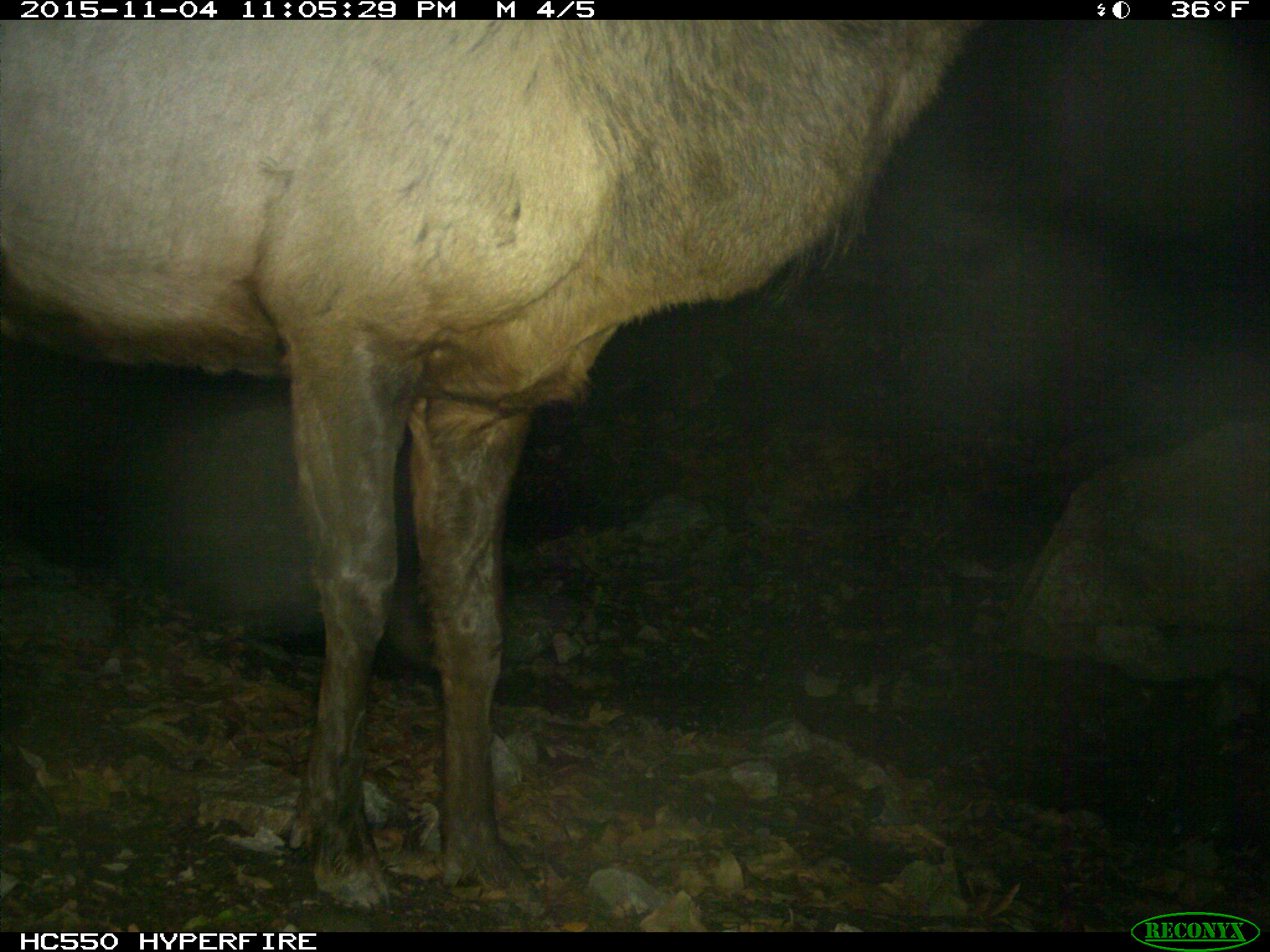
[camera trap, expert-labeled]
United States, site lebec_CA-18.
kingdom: Animalia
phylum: Chordata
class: Mammalia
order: Artiodactyla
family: Cervidae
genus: Cervus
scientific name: Cervus canadensis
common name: elk